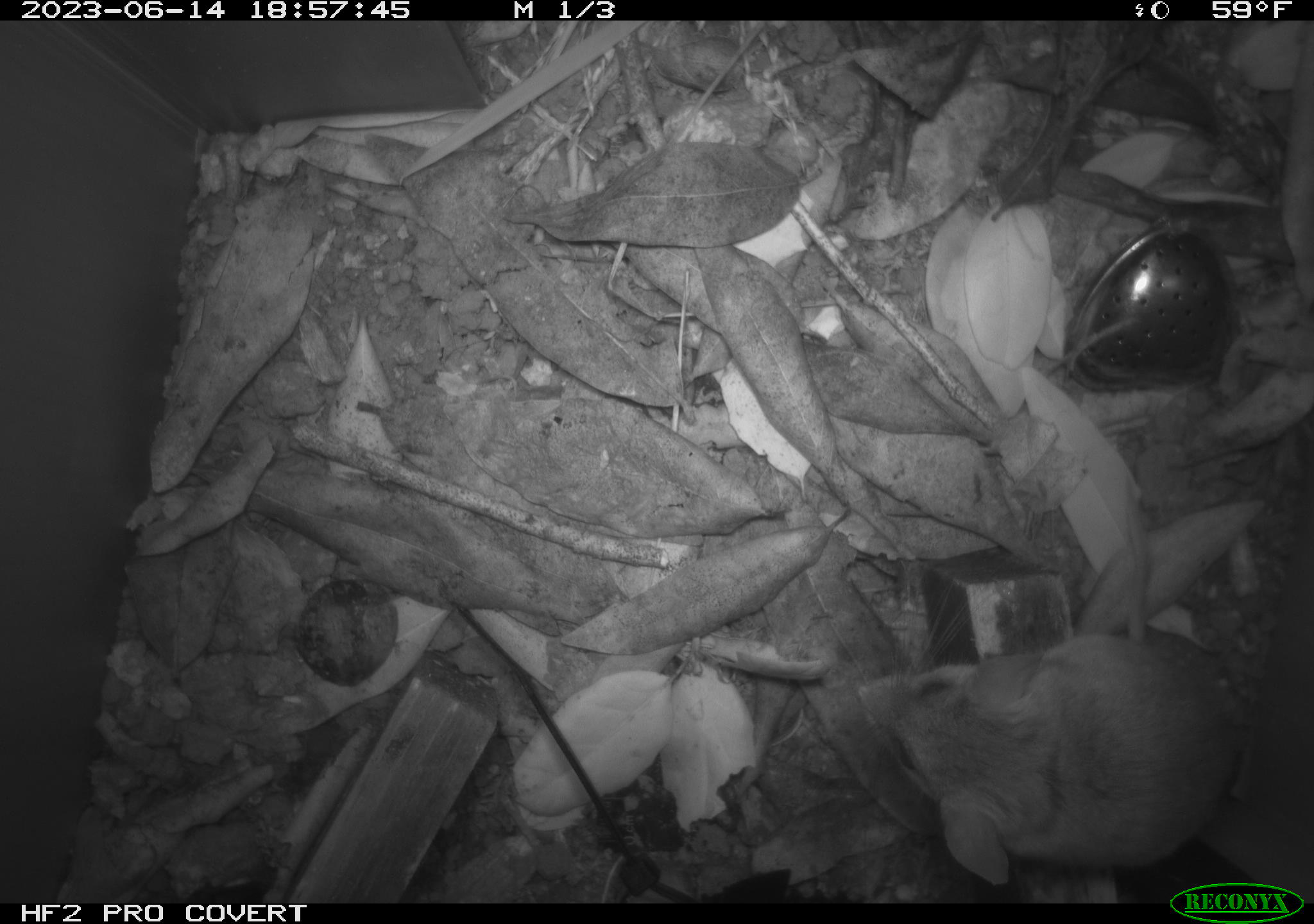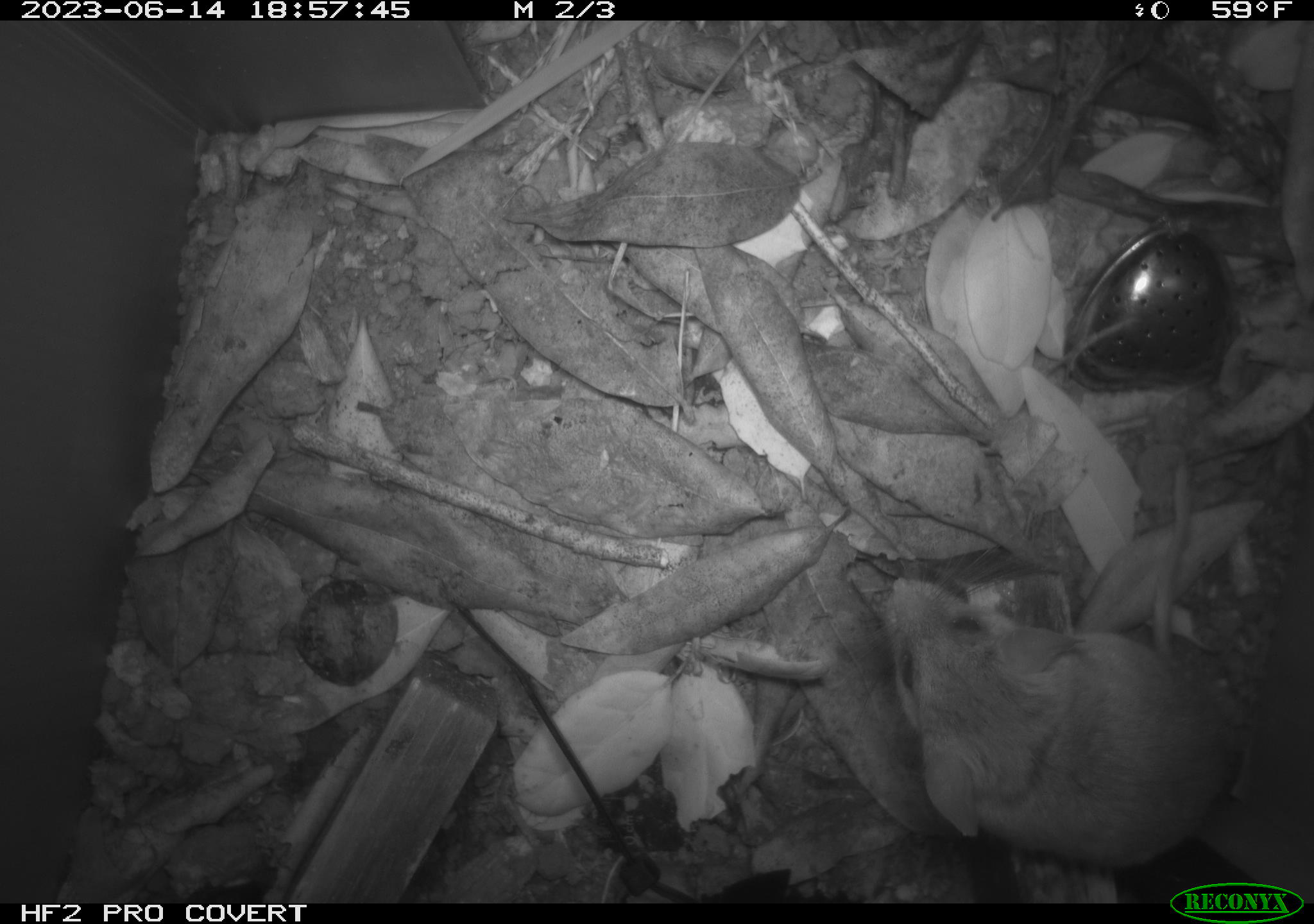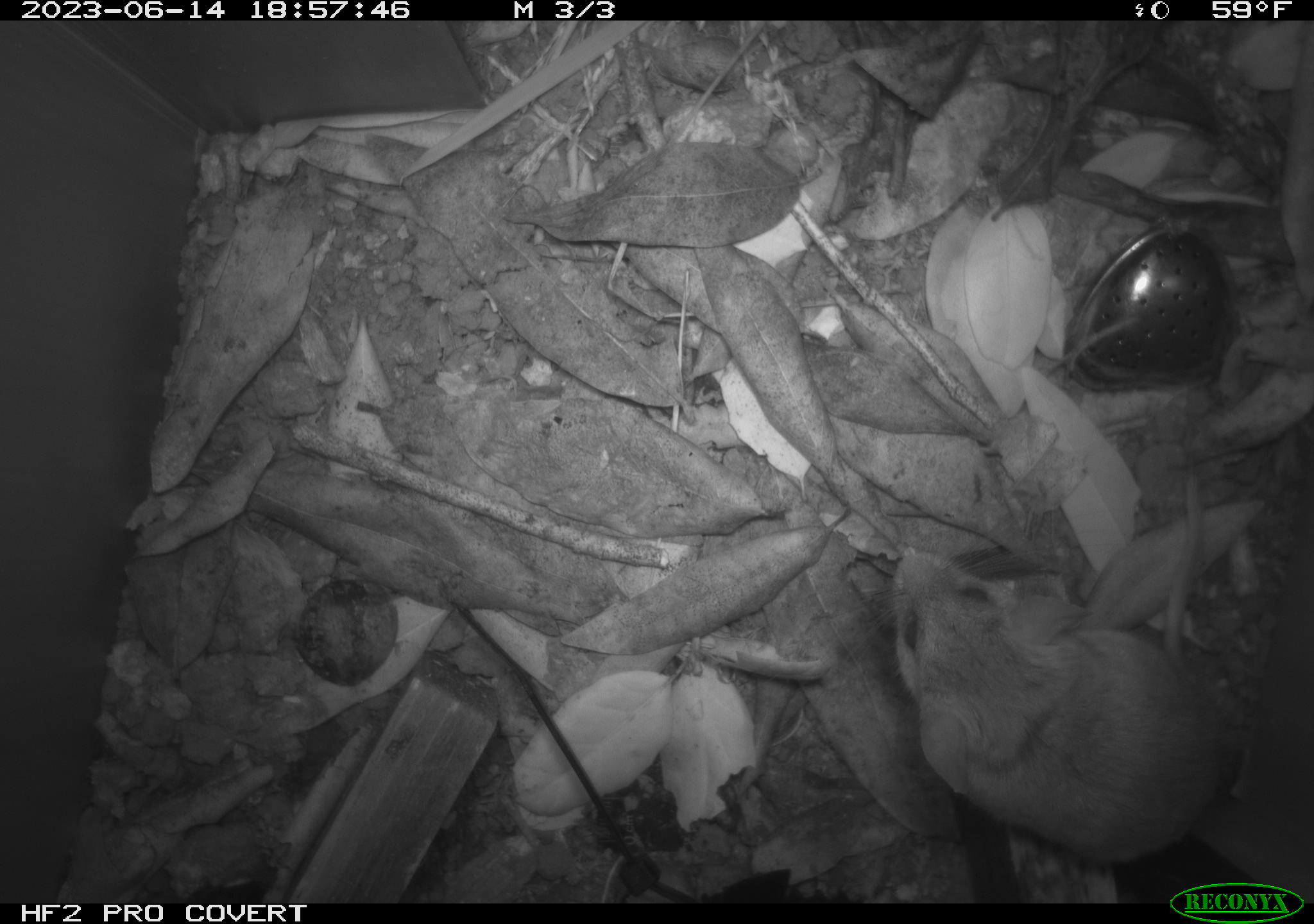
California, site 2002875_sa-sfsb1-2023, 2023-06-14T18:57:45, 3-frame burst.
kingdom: Animalia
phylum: Chordata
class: Mammalia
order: Rodentia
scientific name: Rodentia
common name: mouse species